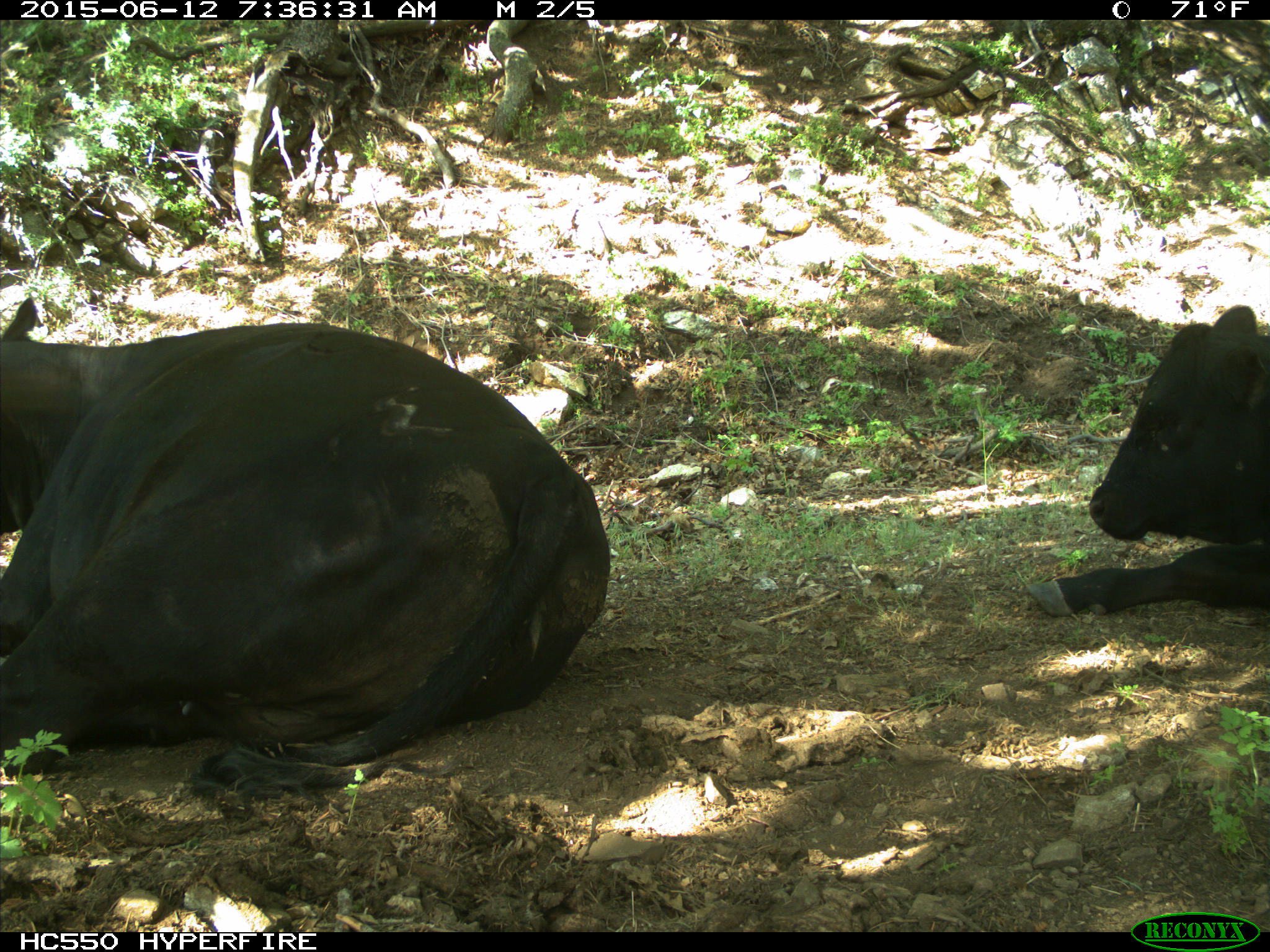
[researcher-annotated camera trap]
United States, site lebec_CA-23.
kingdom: Animalia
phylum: Chordata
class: Mammalia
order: Artiodactyla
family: Bovidae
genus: Bos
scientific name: Bos taurus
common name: domestic cow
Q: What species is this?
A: Bos taurus (domestic cow).